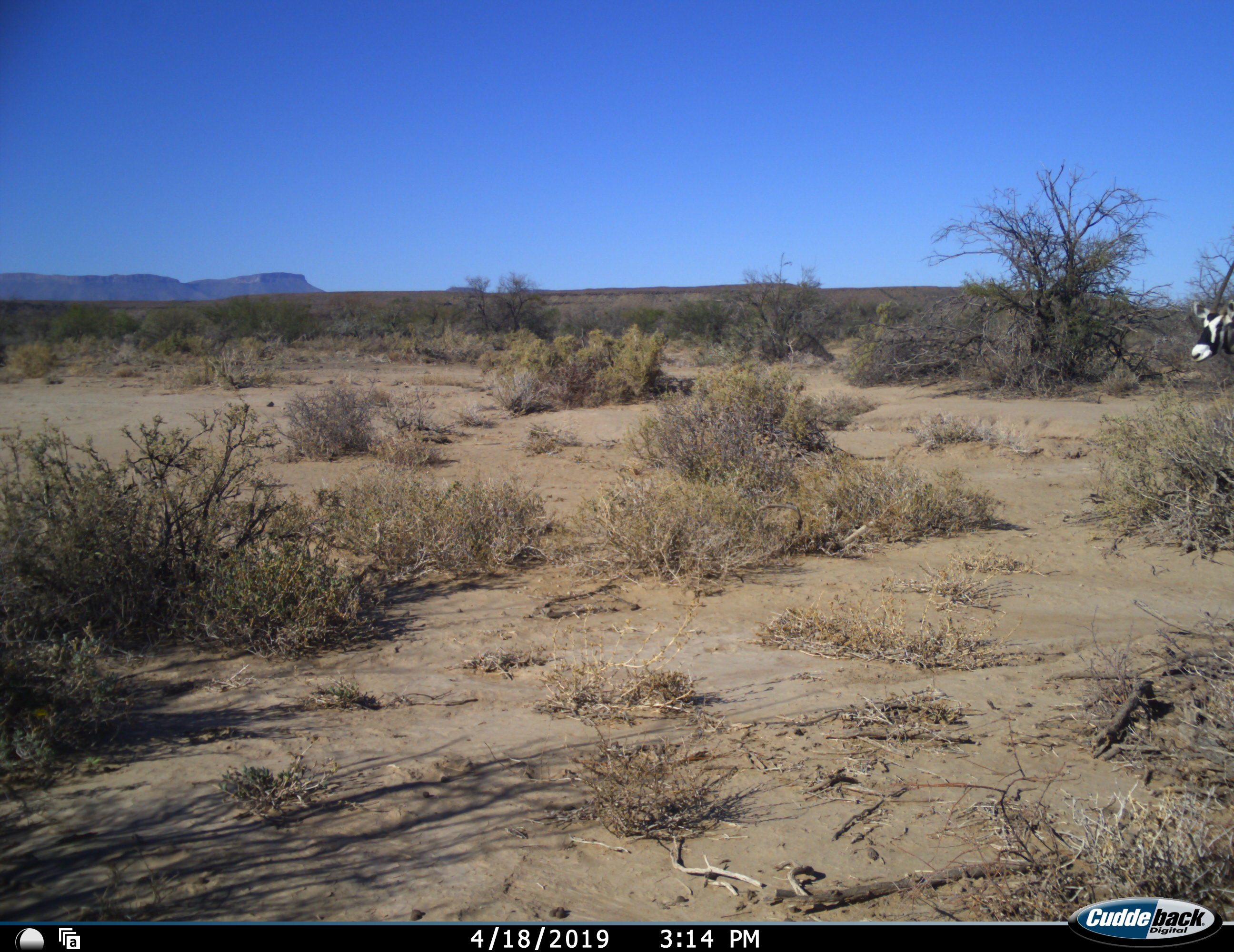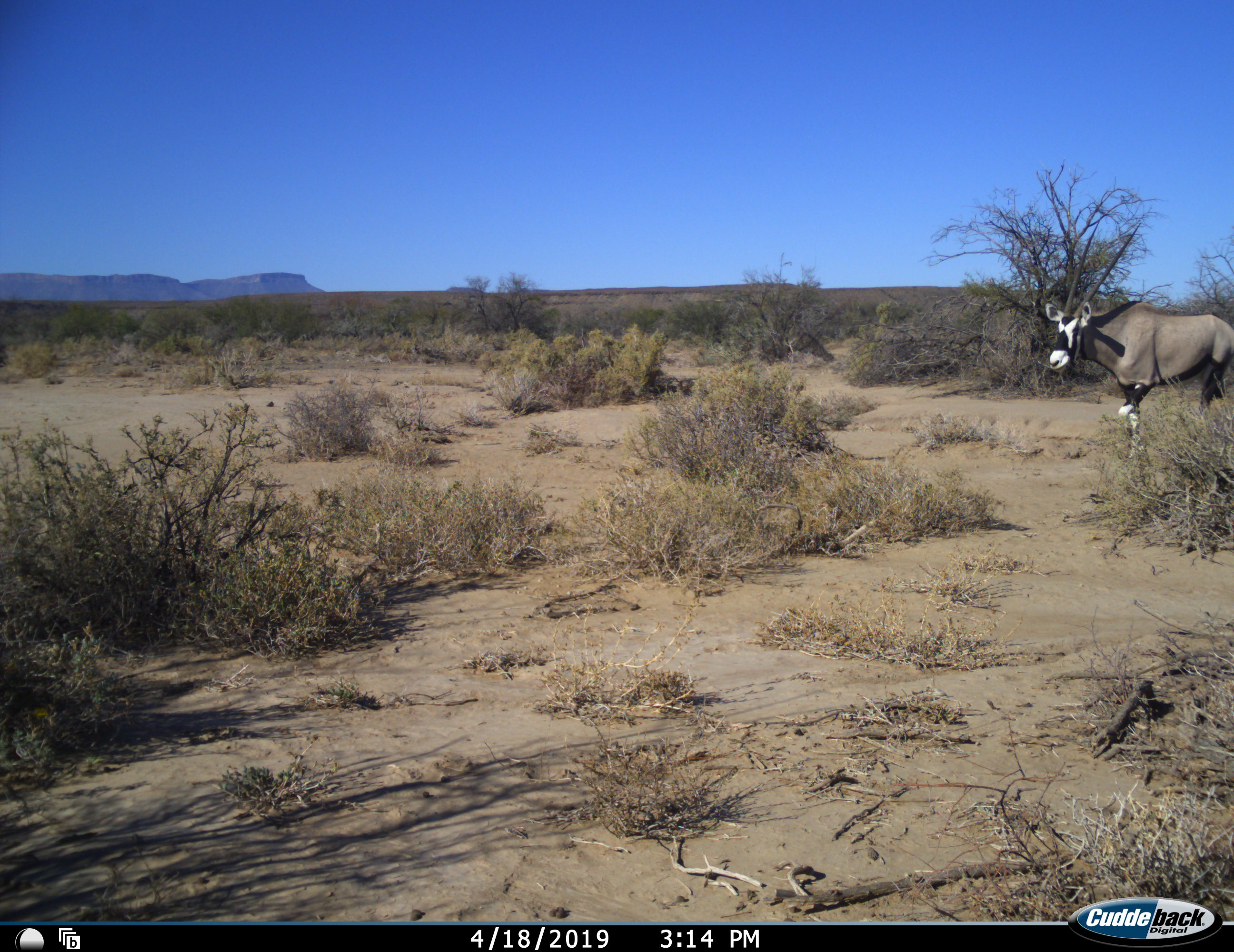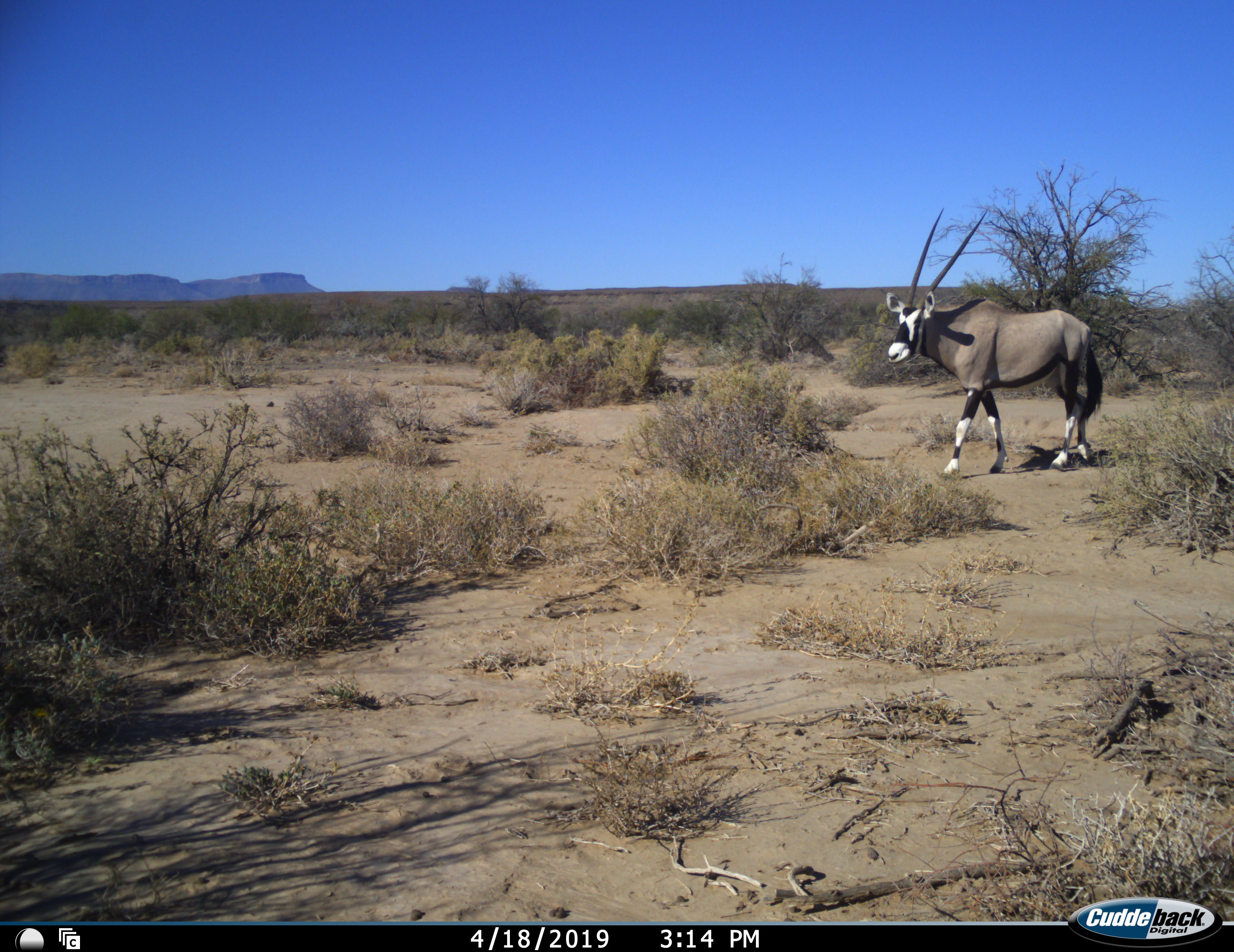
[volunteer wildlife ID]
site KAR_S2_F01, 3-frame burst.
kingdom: Animalia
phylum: Chordata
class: Mammalia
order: Artiodactyla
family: Bovidae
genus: Oryx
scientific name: Oryx gazella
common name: gemsbok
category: oryx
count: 1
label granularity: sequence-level